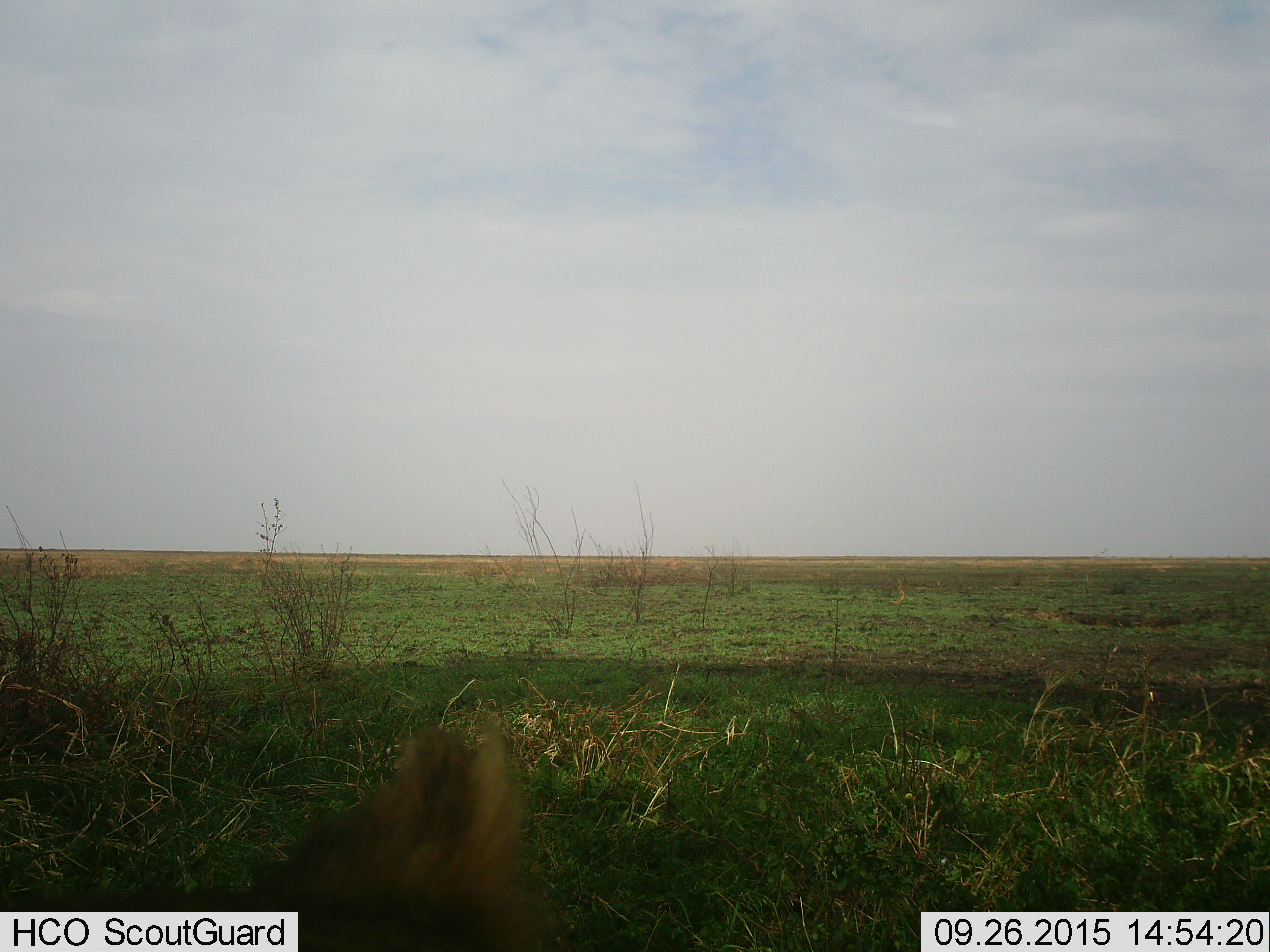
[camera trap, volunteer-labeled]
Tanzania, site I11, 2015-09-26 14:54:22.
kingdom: Animalia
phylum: Chordata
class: Mammalia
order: Carnivora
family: Felidae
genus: Panthera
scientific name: Panthera leo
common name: lion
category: lionfemale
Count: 1.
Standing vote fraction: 0%.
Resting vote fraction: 100%.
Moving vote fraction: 0%.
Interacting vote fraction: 0%.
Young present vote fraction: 0%.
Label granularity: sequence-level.